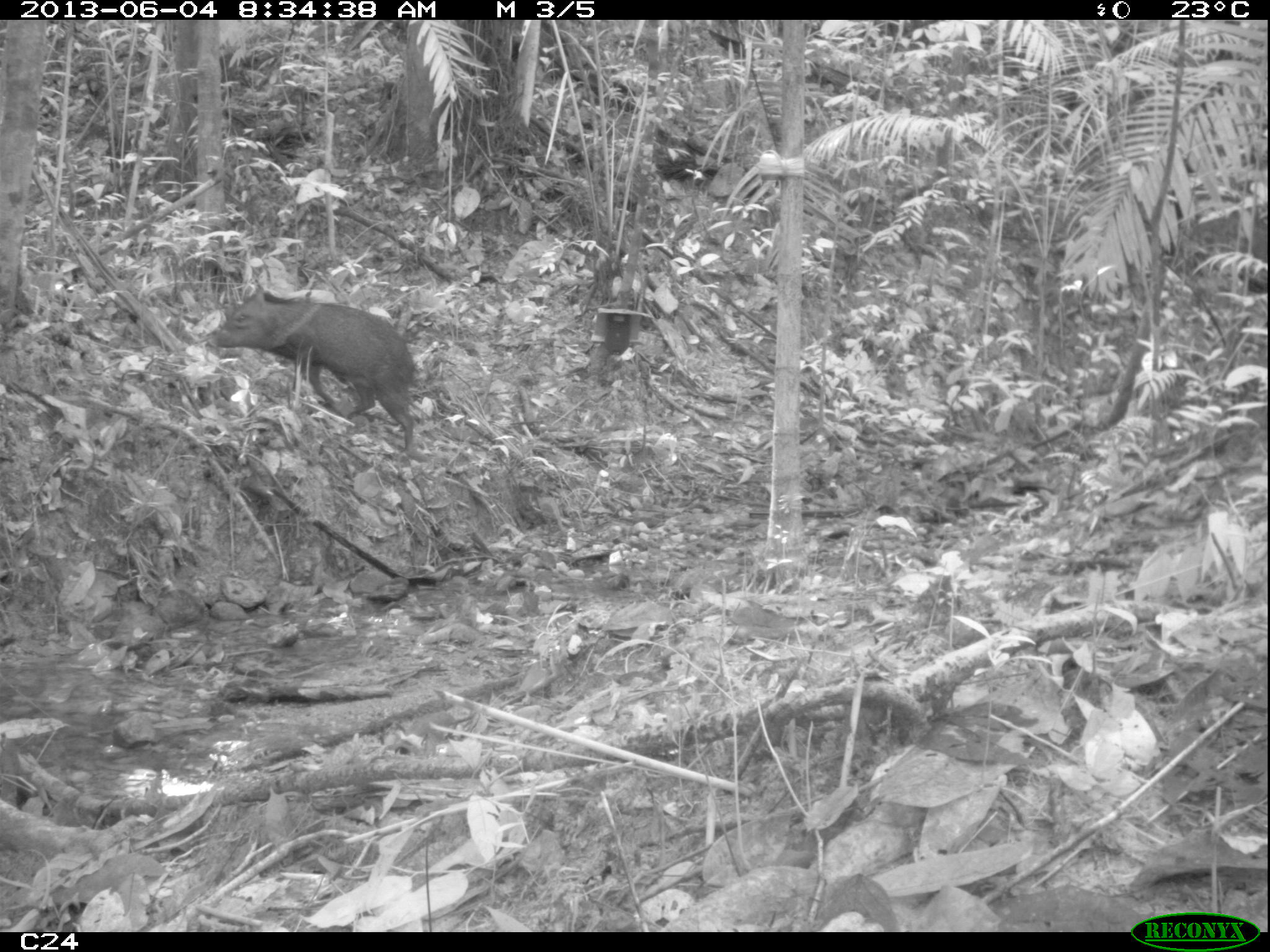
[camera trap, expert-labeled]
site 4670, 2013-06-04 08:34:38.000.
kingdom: Animalia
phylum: Chordata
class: Mammalia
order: Artiodactyla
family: Tayassuidae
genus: Pecari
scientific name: Pecari tajacu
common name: collared peccary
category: tayassu tajacu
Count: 6.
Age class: adult.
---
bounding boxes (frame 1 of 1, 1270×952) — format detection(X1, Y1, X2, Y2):
tayassu tajacu: detection(204, 277, 420, 453)